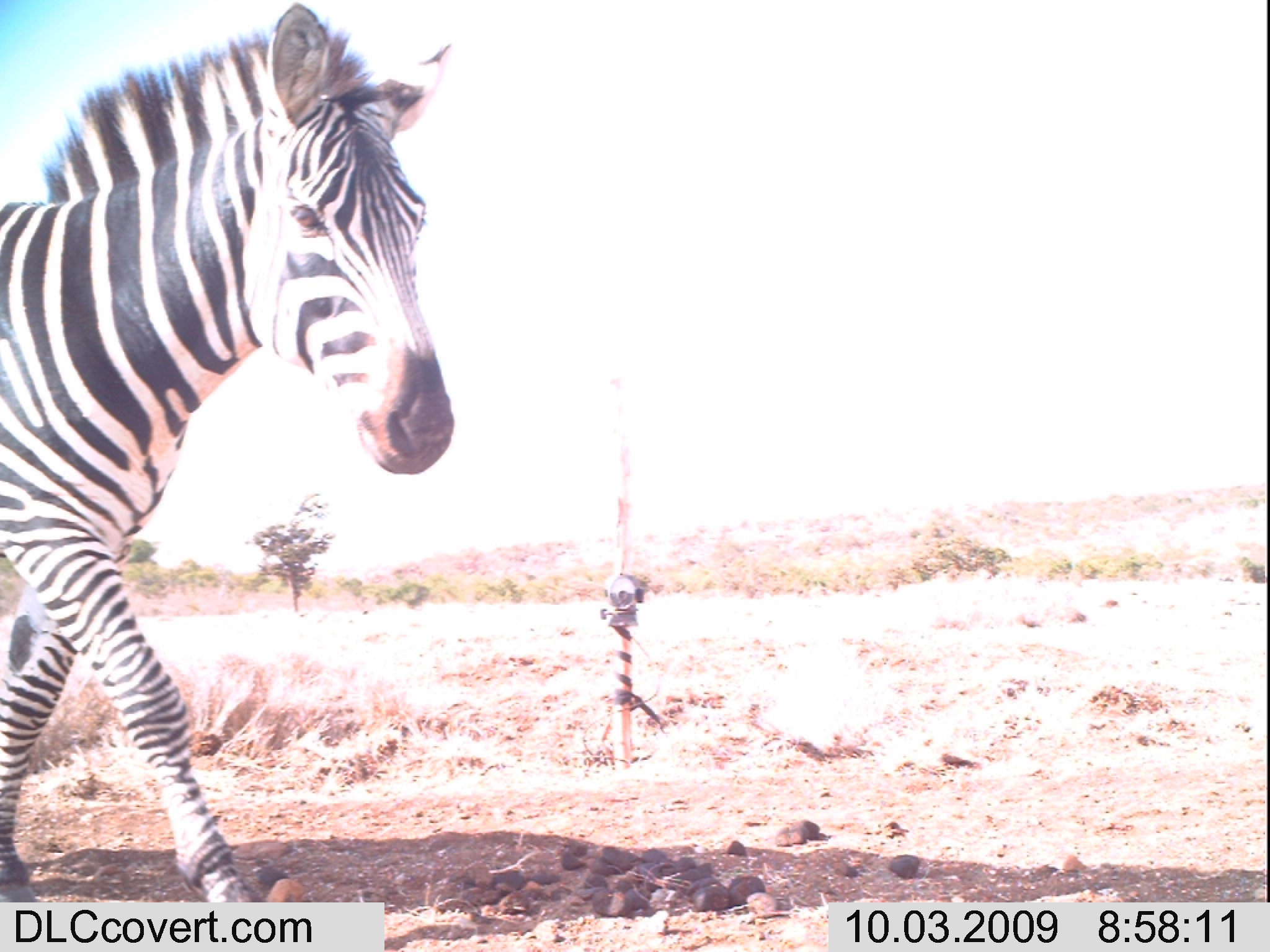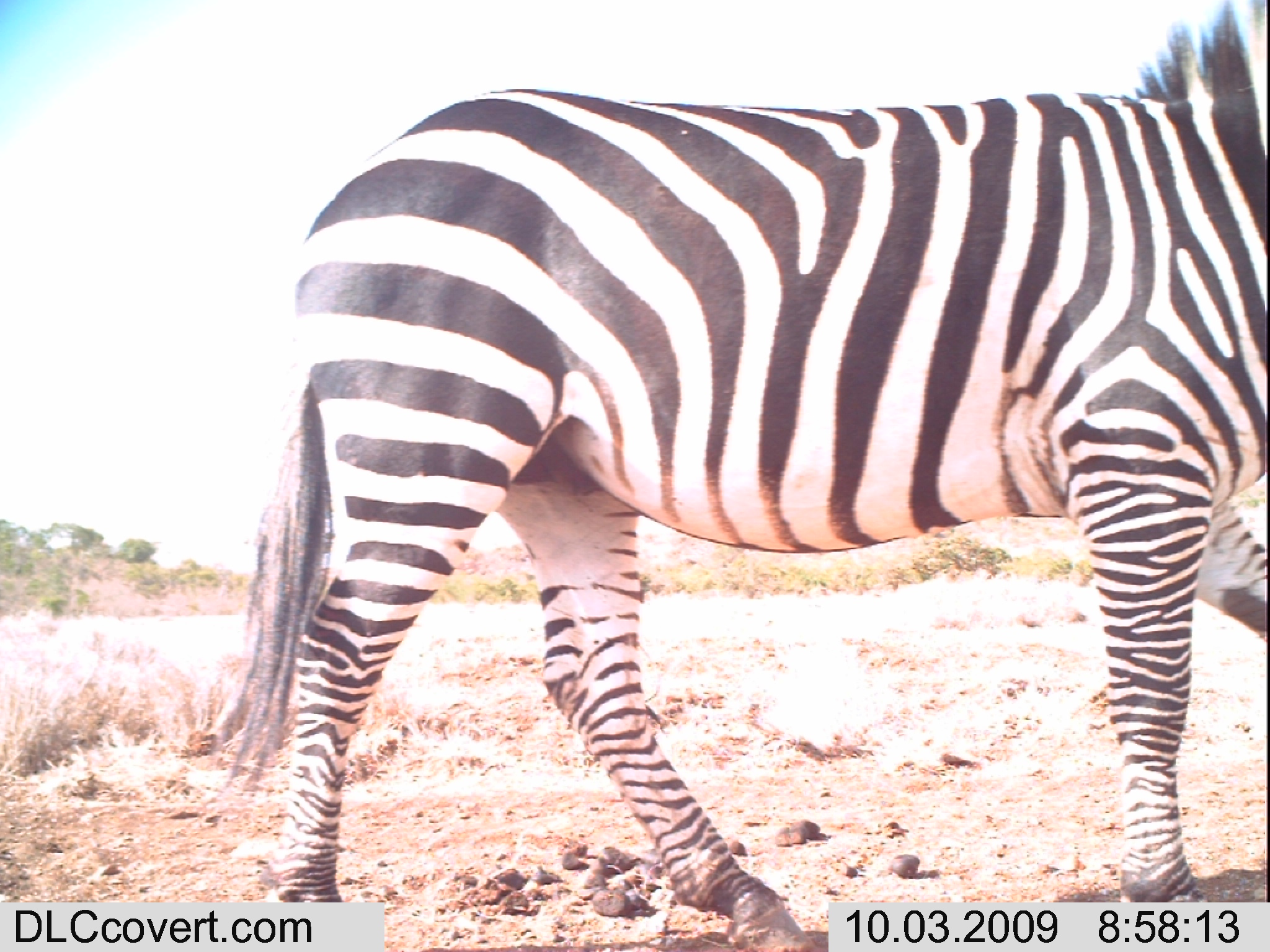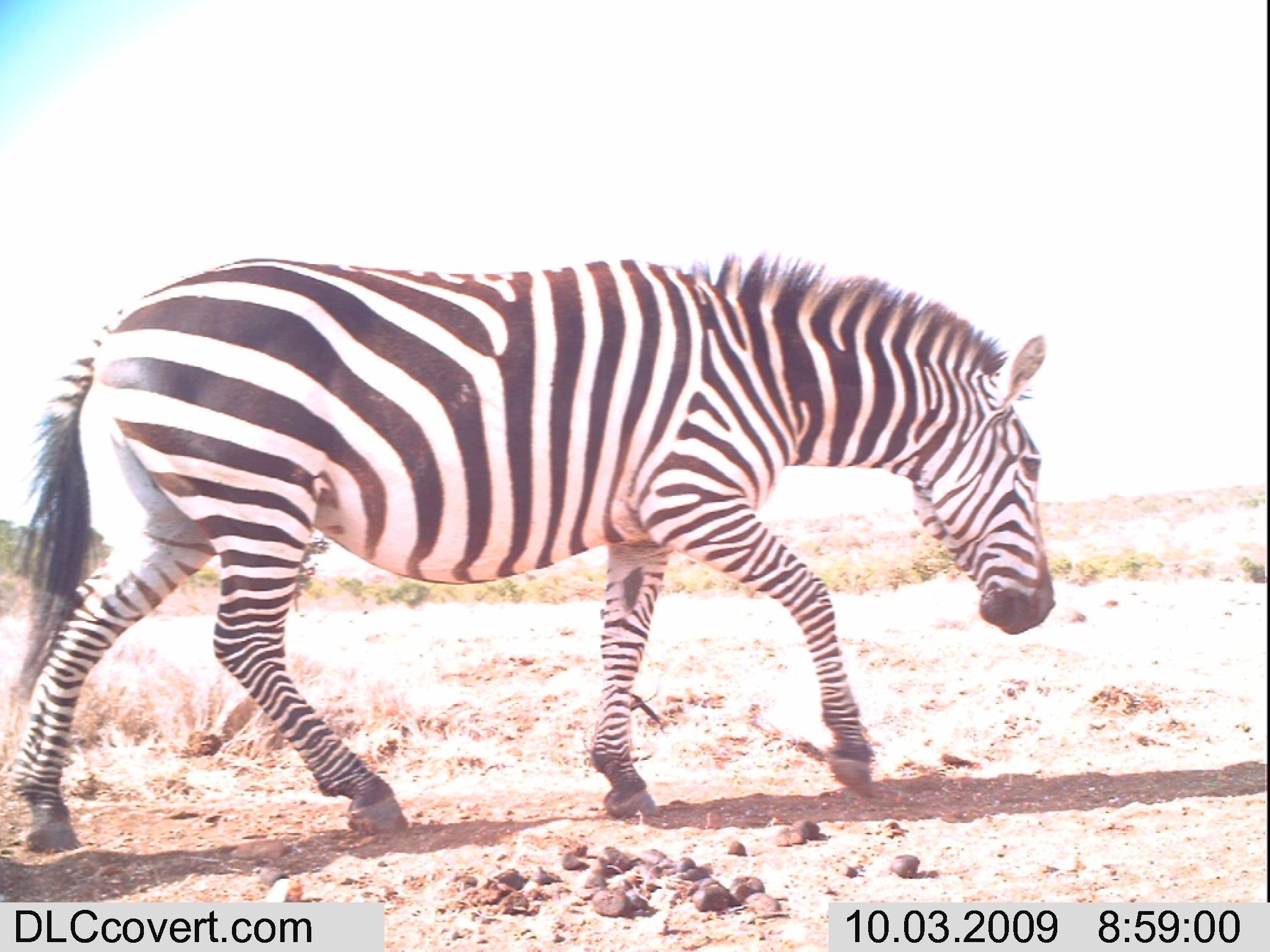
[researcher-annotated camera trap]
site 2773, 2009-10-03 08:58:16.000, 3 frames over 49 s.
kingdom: Animalia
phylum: Chordata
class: Mammalia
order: Perissodactyla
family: Equidae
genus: Equus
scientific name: Equus quagga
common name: plains zebra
Equus quagga (plains zebra), count 1.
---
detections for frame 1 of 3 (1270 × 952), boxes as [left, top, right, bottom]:
equus quagga: [0, 0, 454, 902]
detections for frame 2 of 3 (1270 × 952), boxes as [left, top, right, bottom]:
equus quagga: [199, 0, 1270, 952]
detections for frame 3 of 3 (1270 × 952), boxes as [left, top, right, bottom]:
equus quagga: [6, 247, 1055, 851]